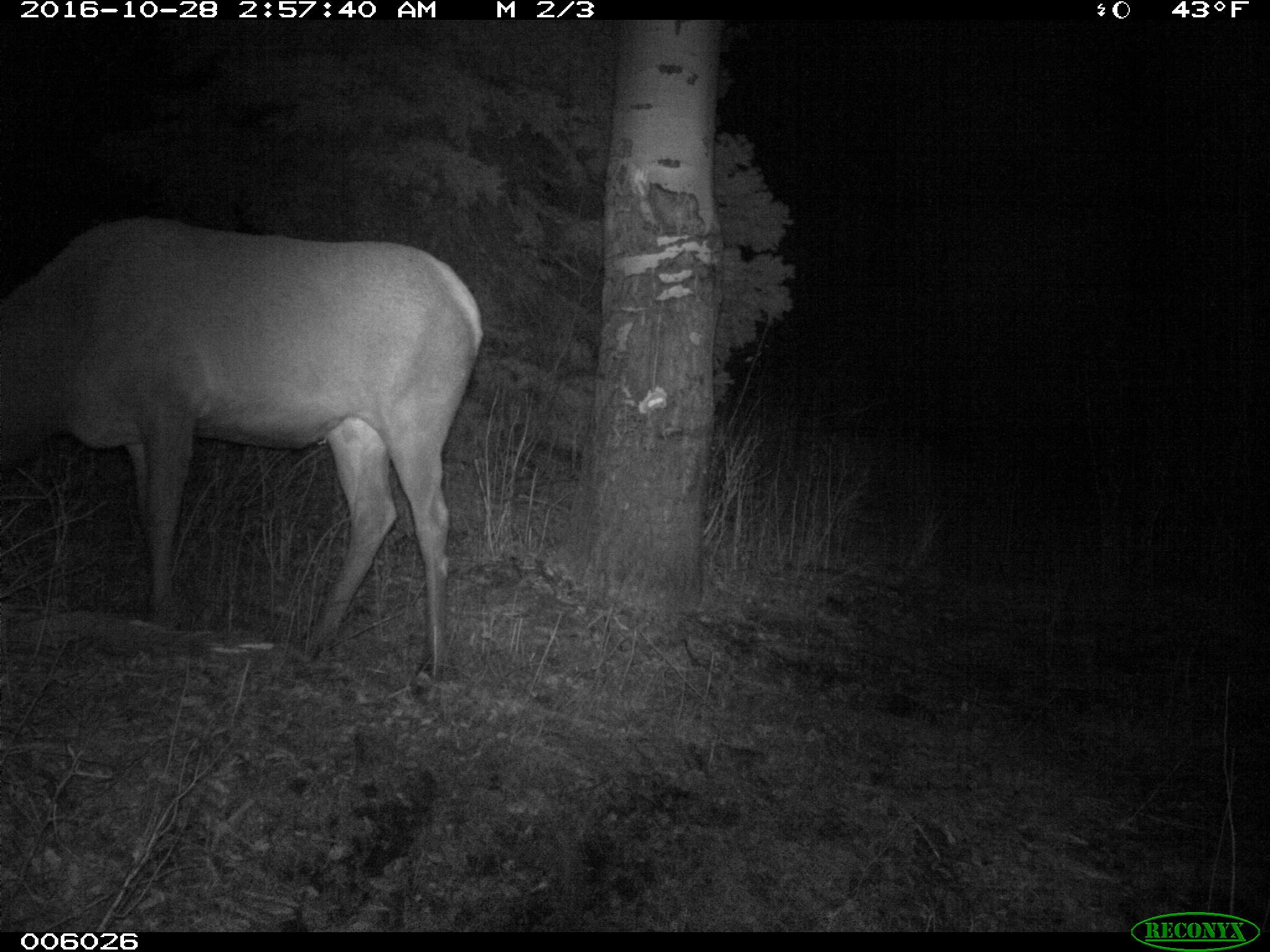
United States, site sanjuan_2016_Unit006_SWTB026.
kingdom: Animalia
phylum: Chordata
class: Mammalia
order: Artiodactyla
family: Cervidae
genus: Cervus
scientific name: Cervus elaphus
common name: red deer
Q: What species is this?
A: Cervus elaphus (red deer).